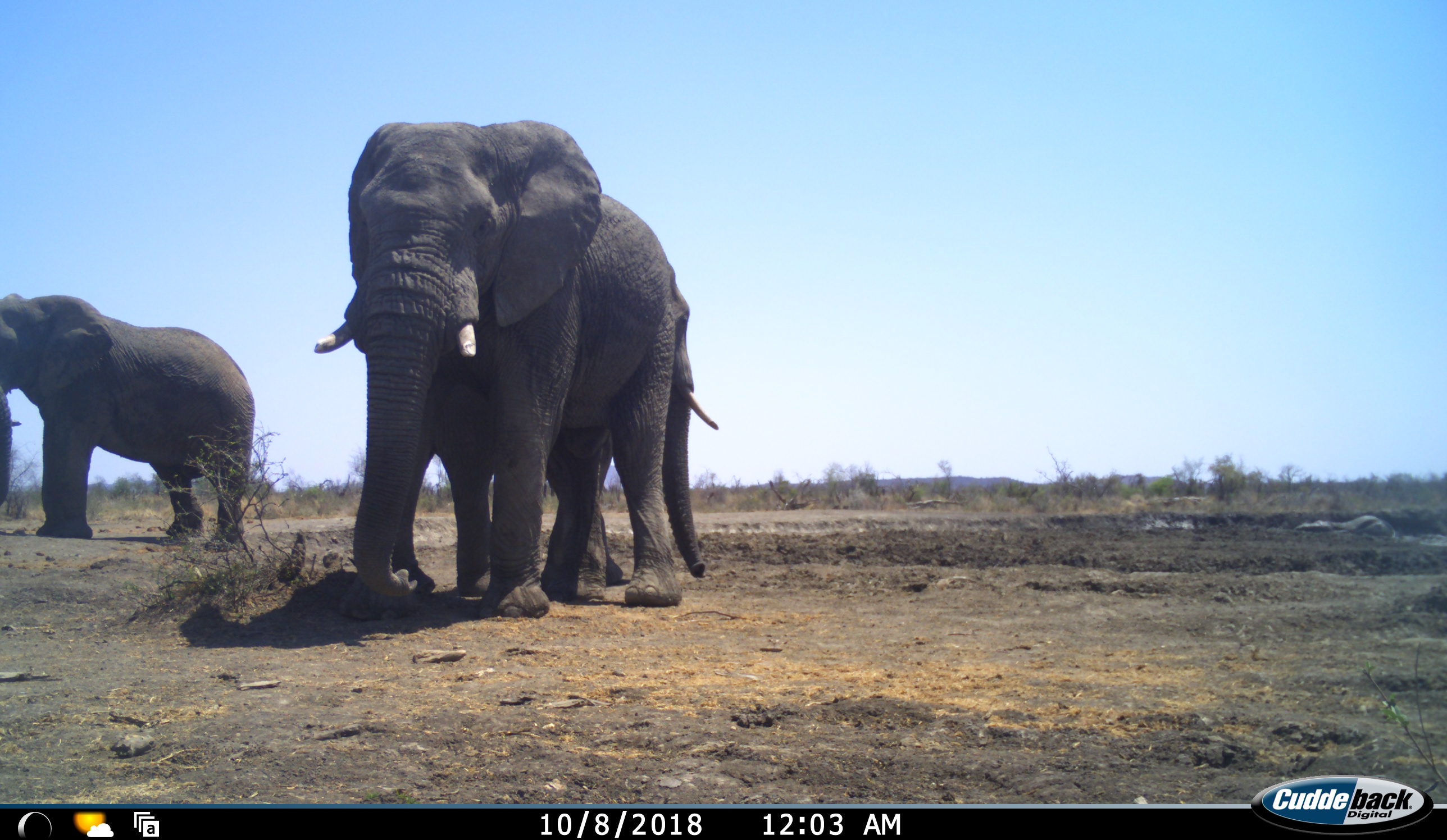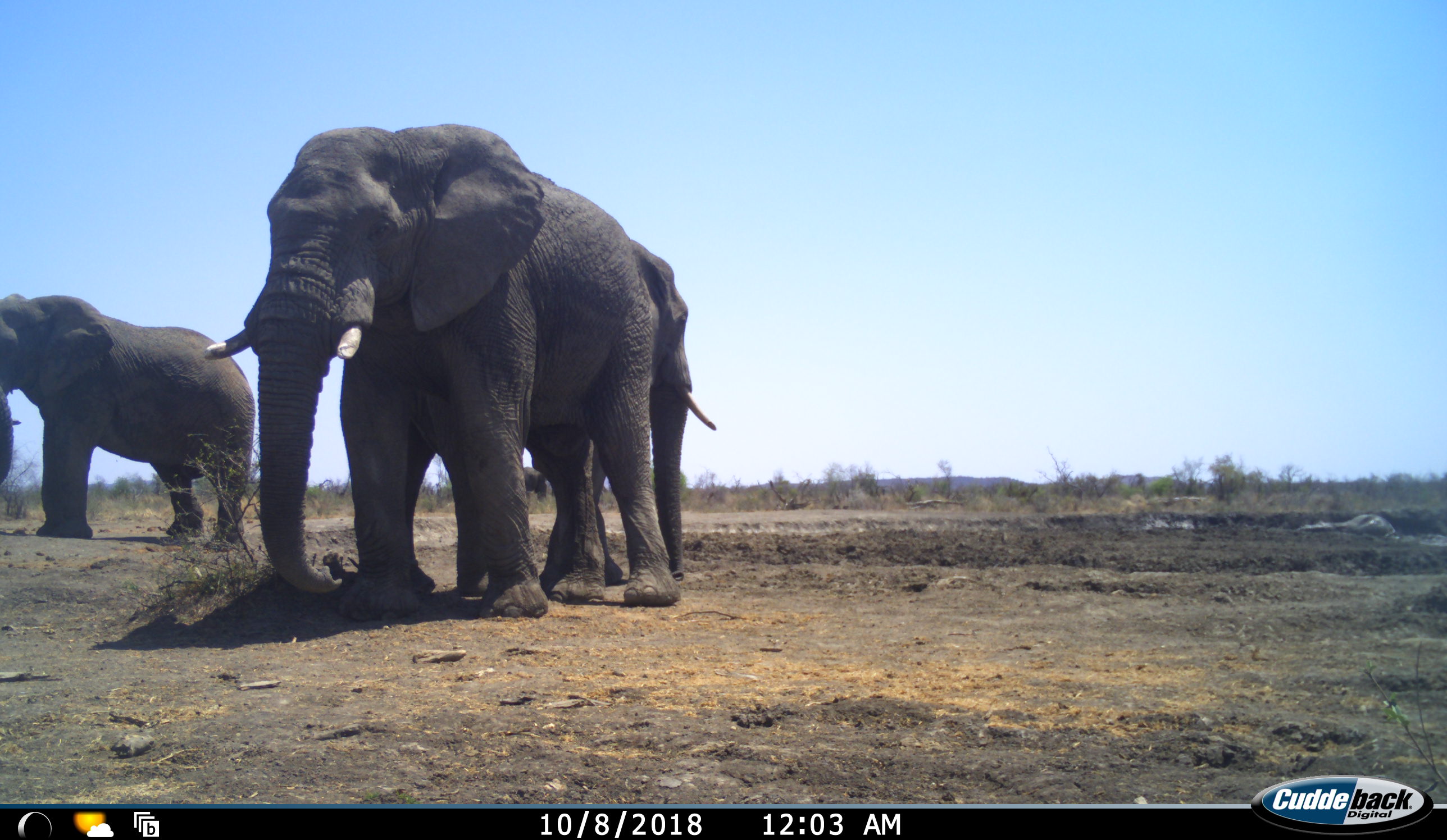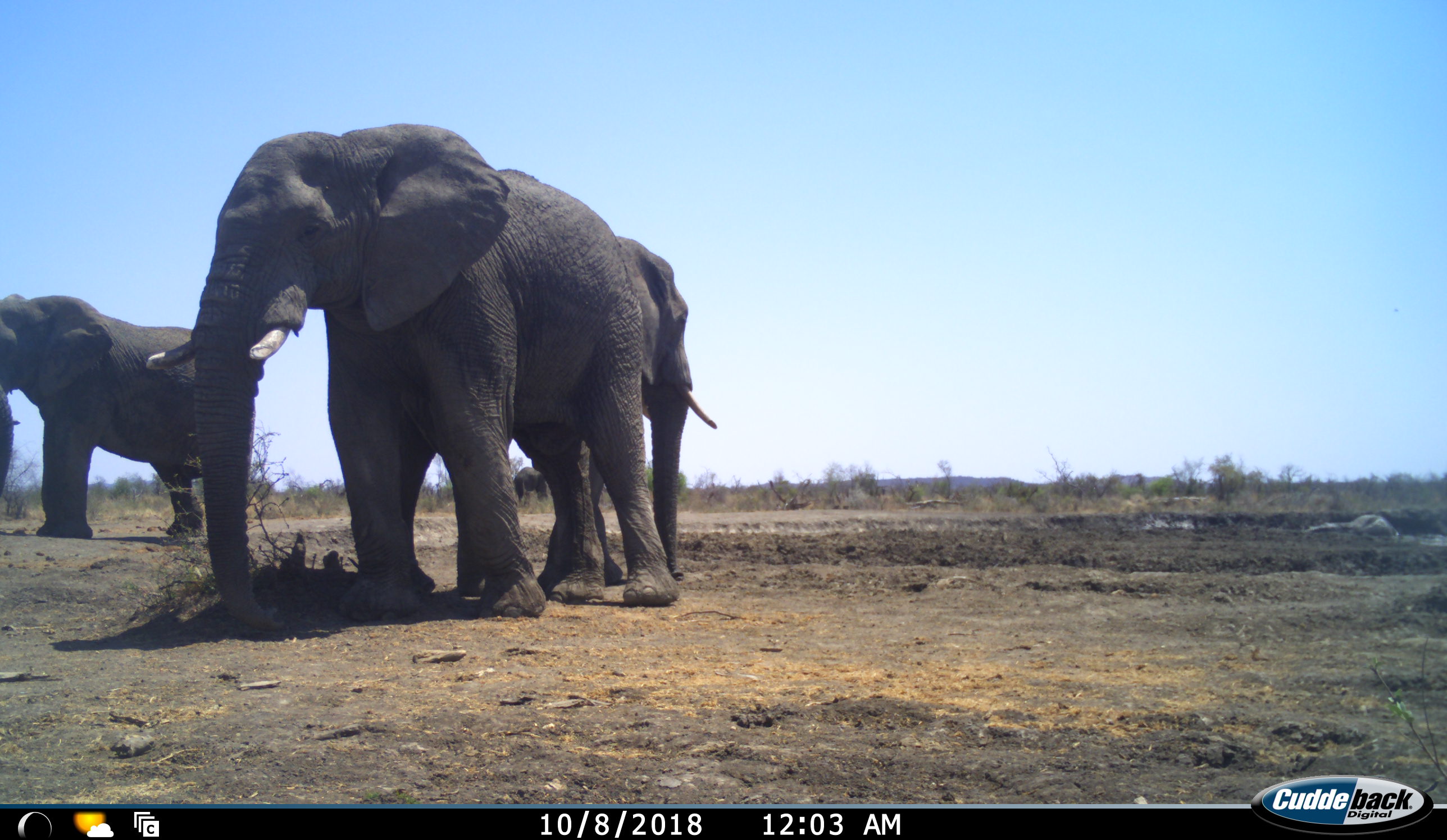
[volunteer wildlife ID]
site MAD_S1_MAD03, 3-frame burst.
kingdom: Animalia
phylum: Chordata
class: Mammalia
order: Proboscidea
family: Elephantidae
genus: Loxodonta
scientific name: Loxodonta africana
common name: african bush elephant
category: elephant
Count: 4.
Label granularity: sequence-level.